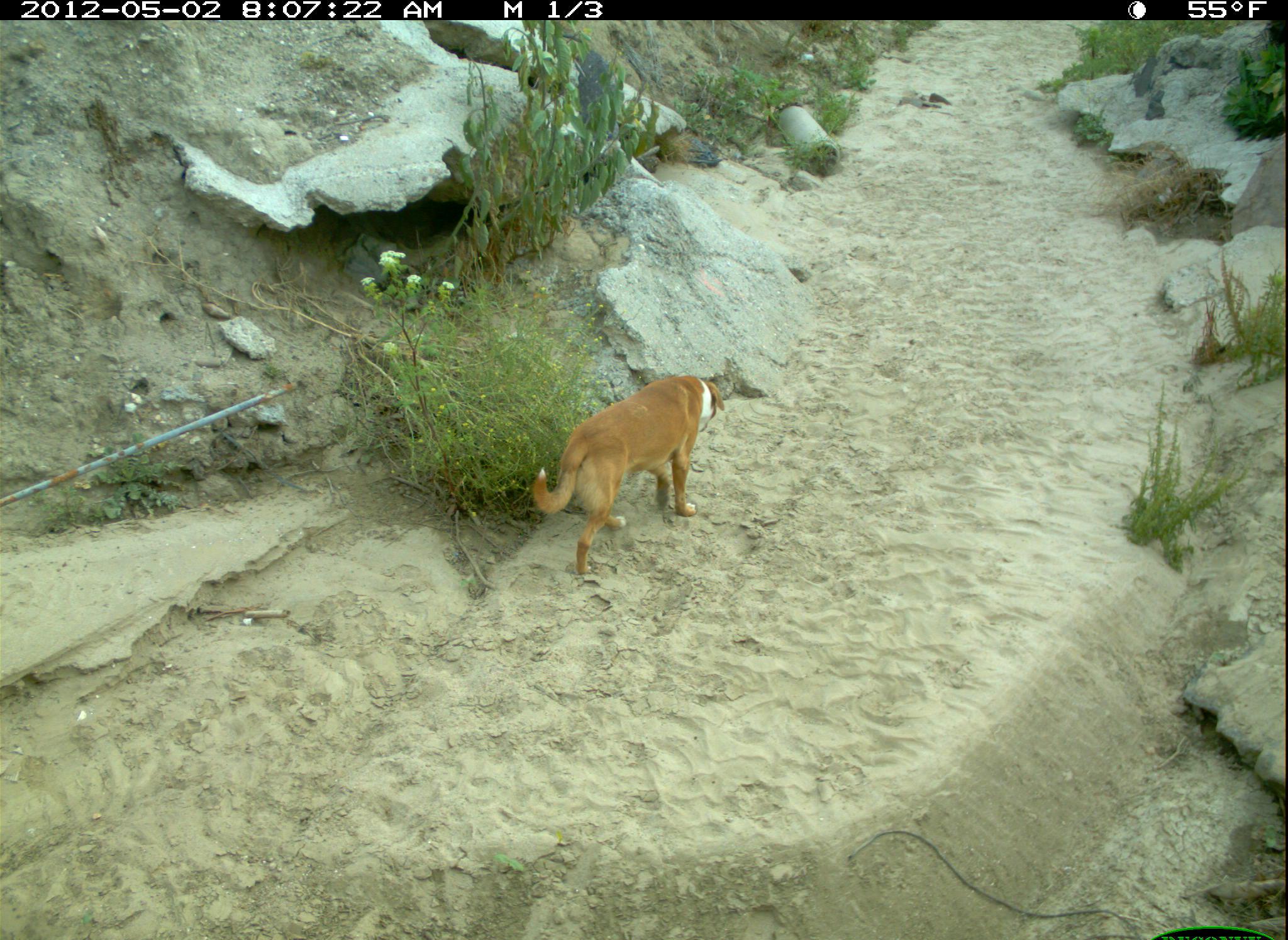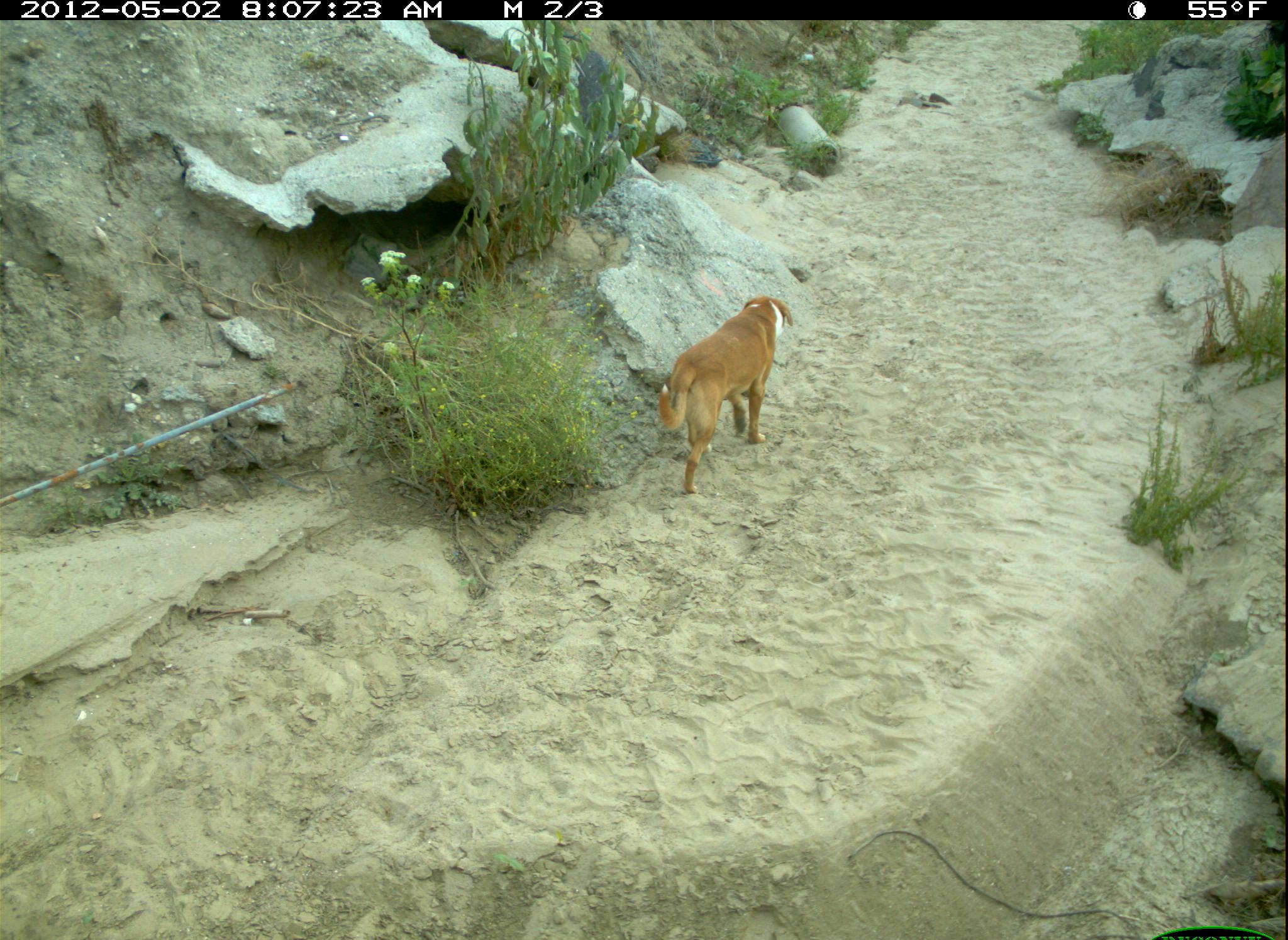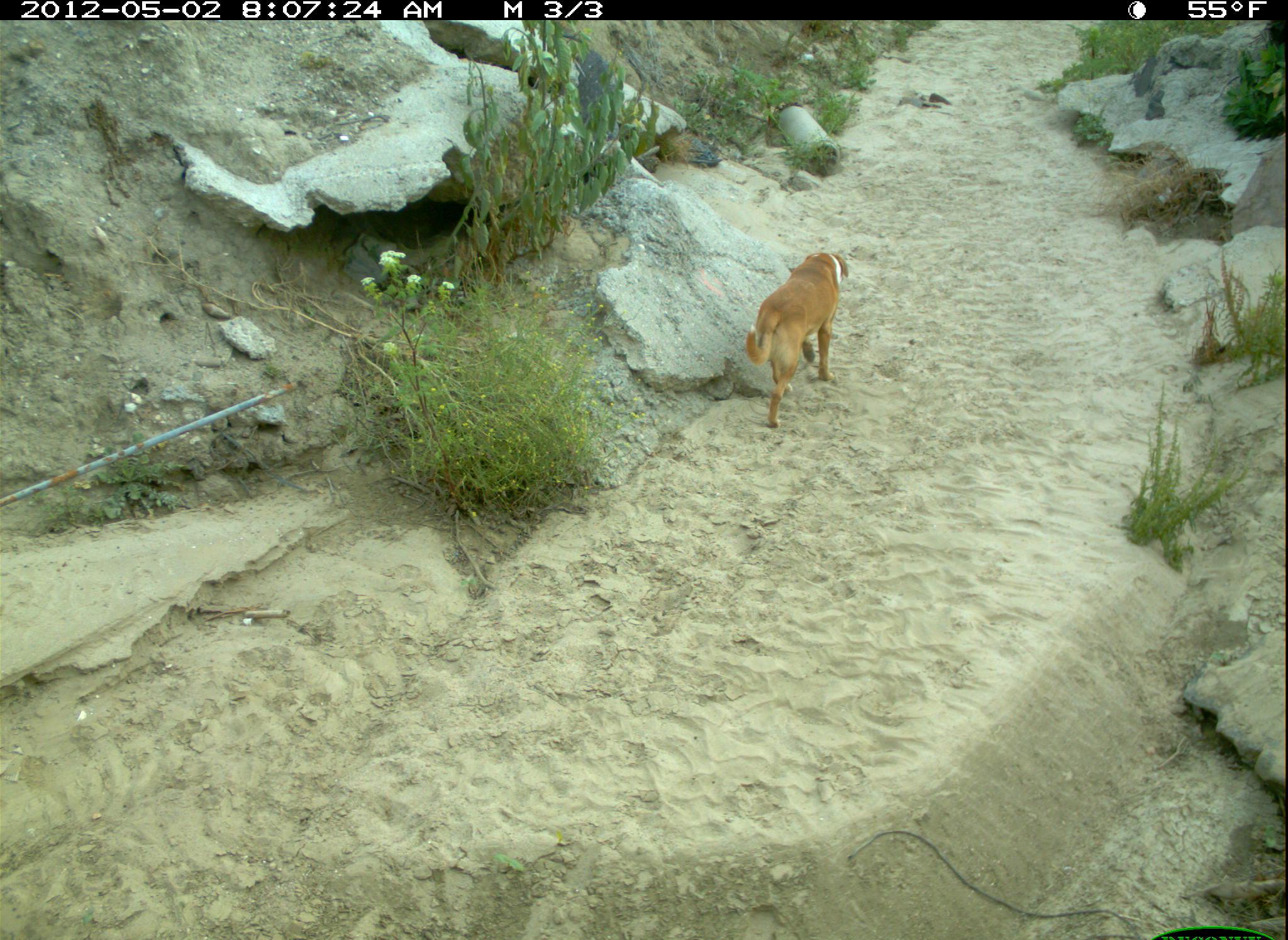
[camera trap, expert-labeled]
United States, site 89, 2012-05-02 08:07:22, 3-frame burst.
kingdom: Animalia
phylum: Chordata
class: Mammalia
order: Carnivora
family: Canidae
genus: Canis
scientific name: Canis familiaris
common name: domestic dog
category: dog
Dog (domestic dog) (Canis familiaris).